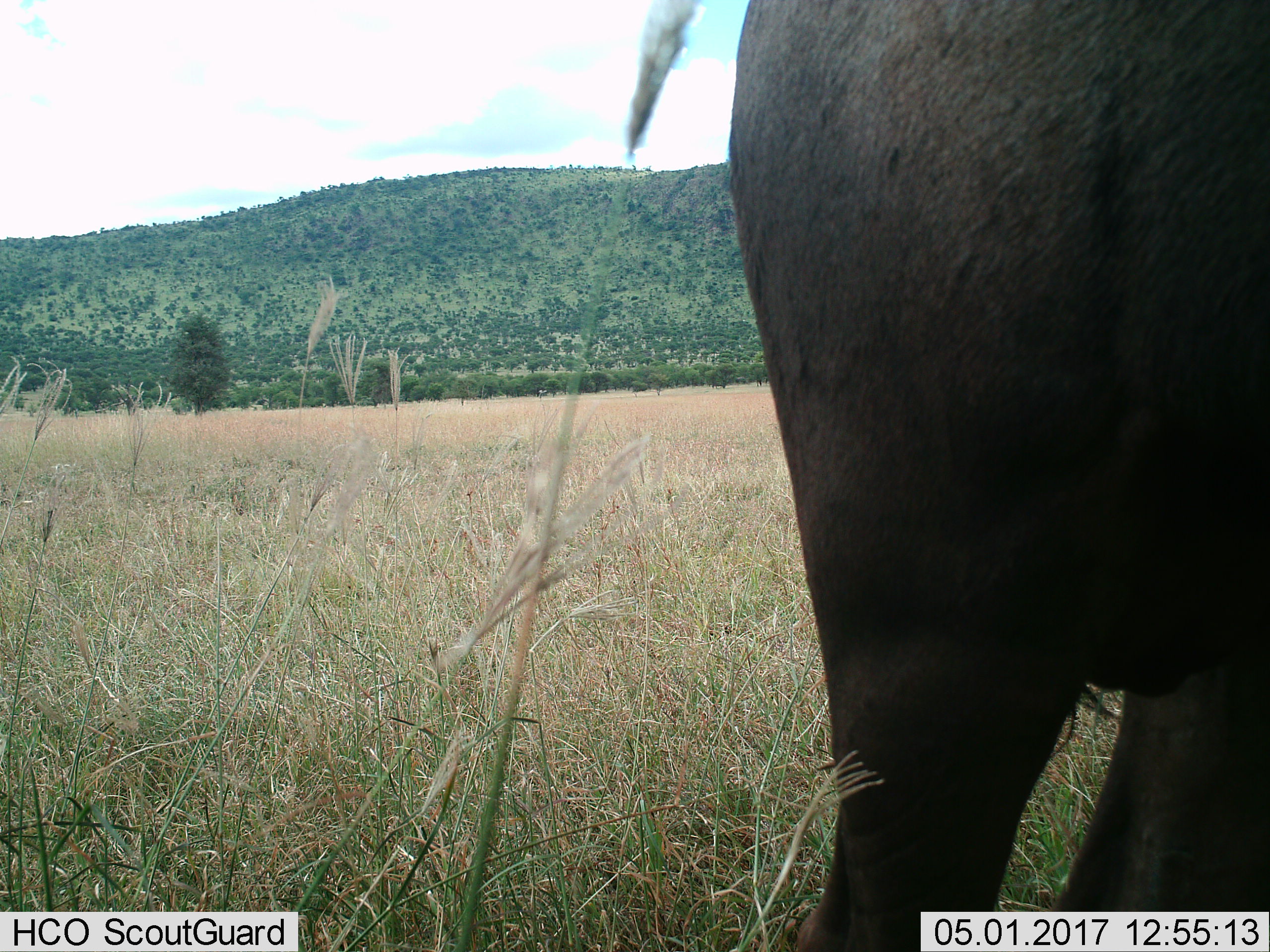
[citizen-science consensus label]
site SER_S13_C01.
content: unidentified animal